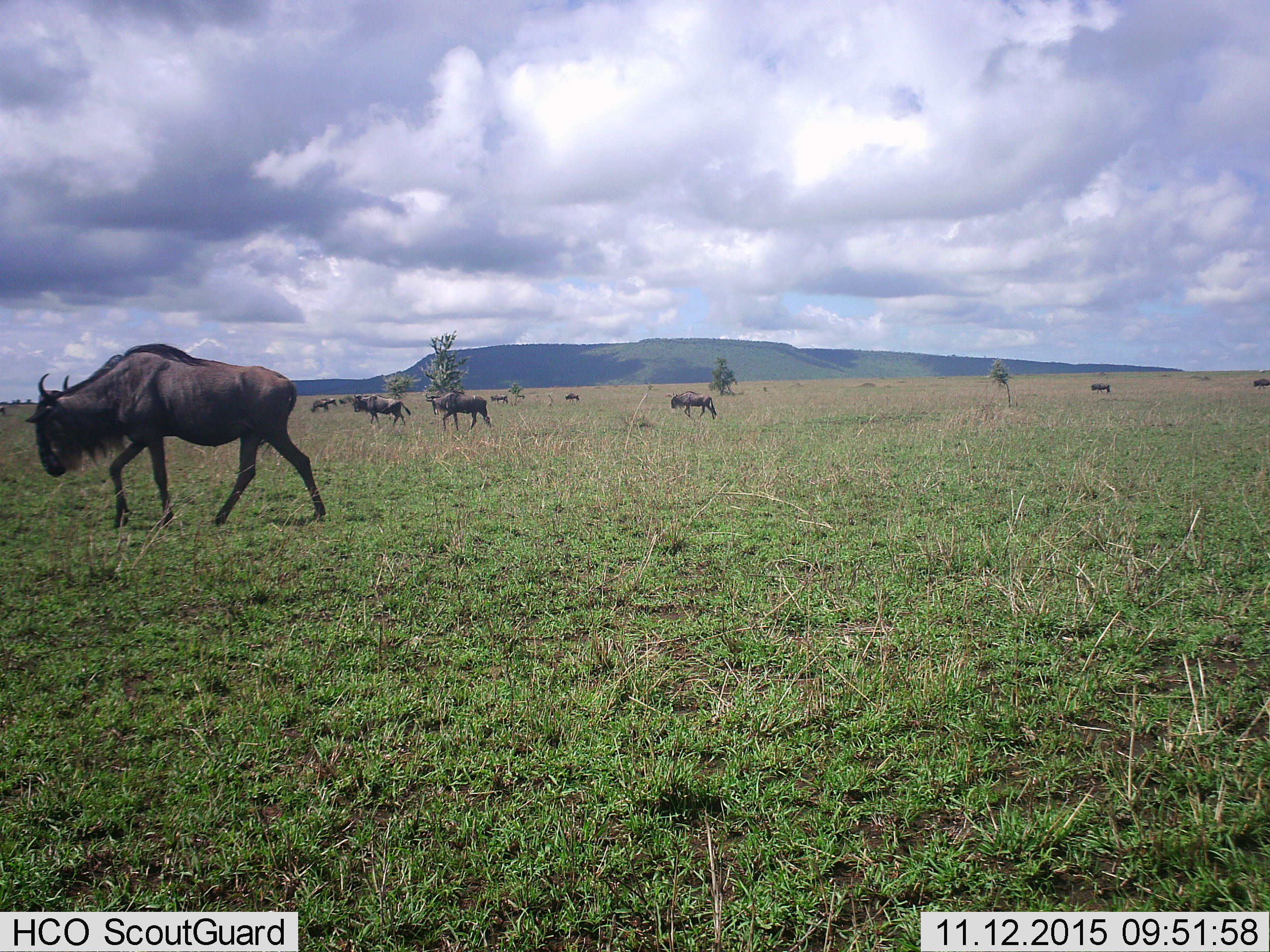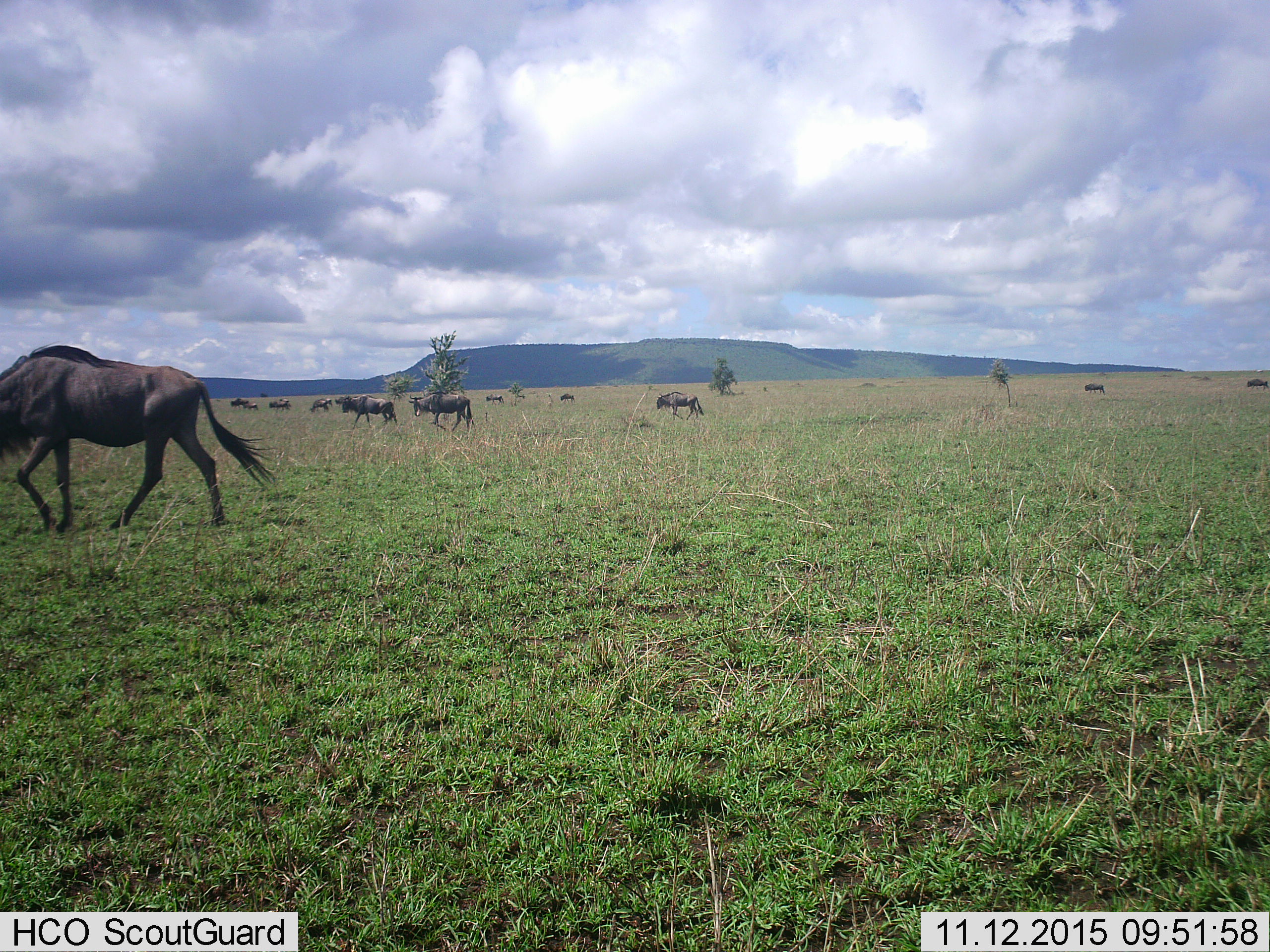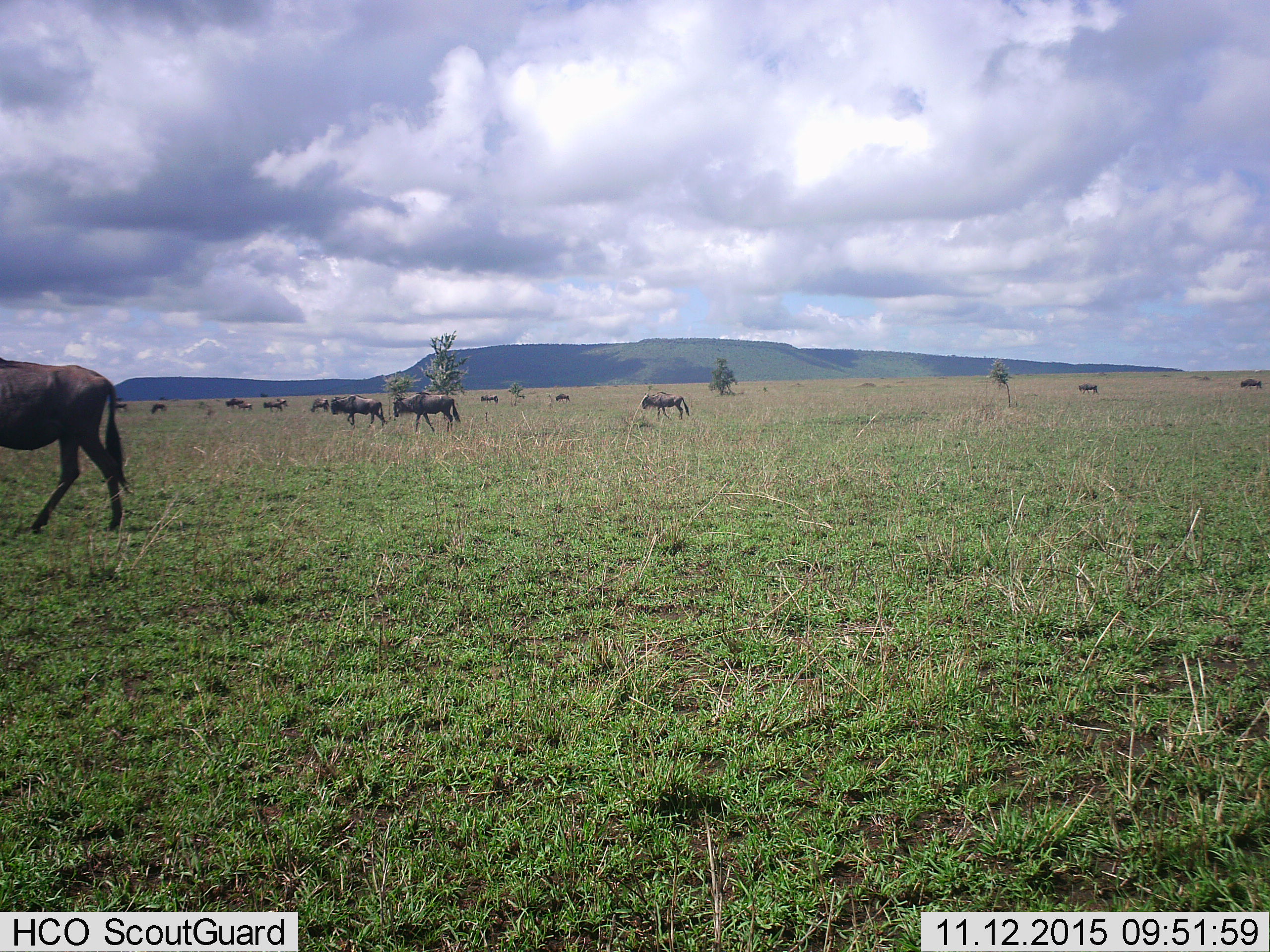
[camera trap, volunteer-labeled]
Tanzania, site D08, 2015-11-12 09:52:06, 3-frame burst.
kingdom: Animalia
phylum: Chordata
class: Mammalia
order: Artiodactyla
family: Bovidae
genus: Connochaetes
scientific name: Connochaetes taurinus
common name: blue wildebeest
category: wildebeest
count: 11-50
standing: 17%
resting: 0%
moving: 100%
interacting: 0%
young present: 17%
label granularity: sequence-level